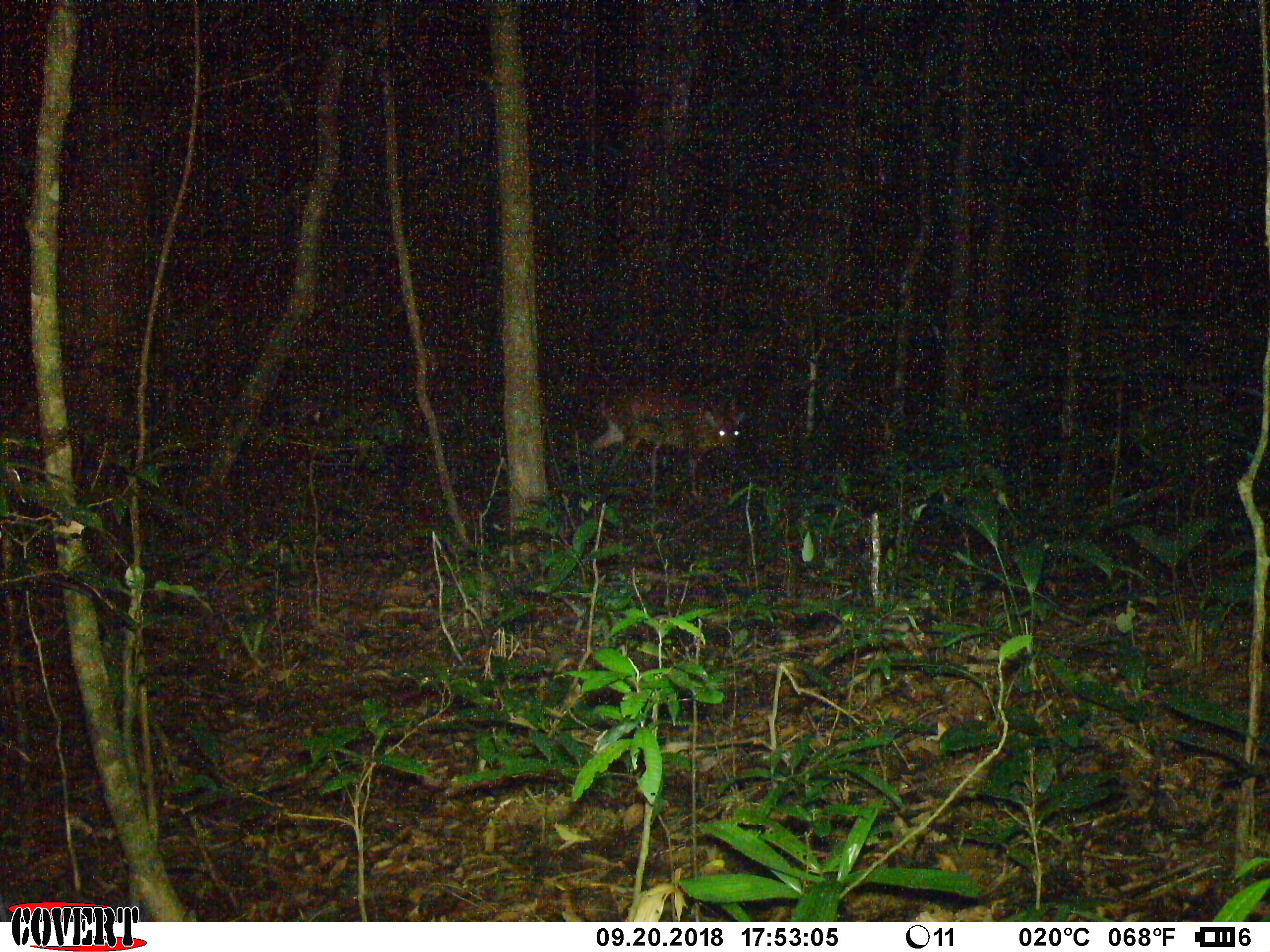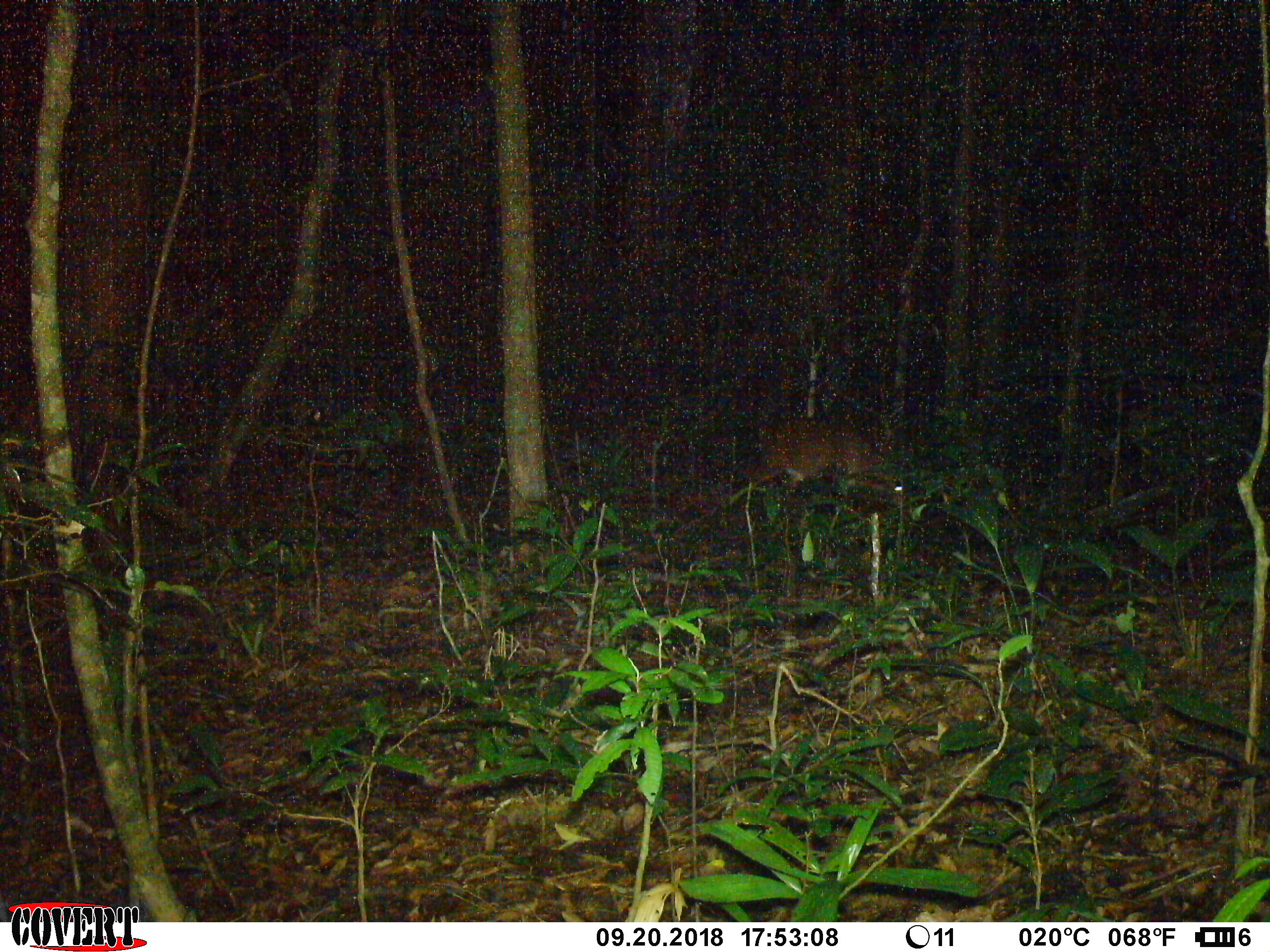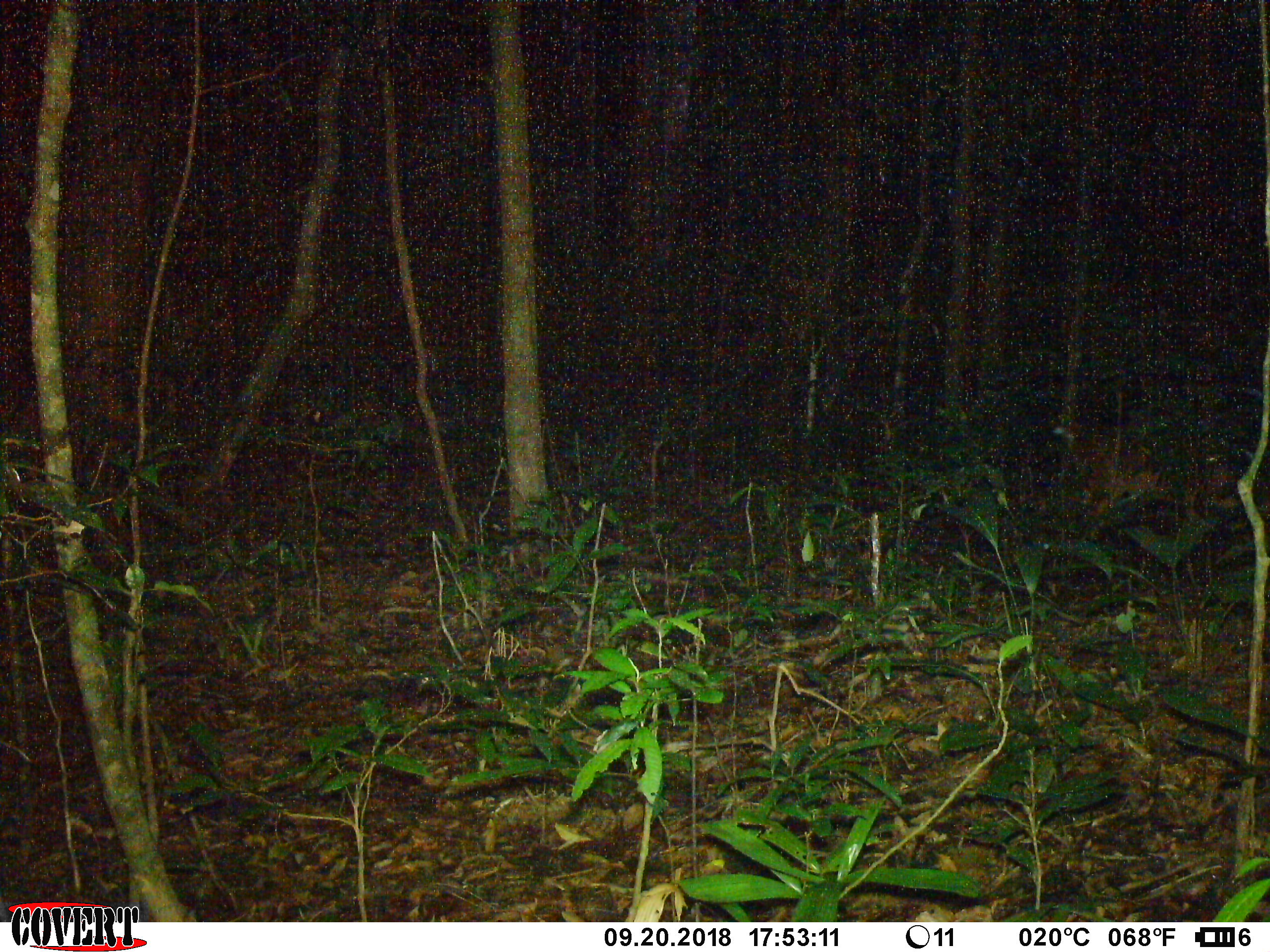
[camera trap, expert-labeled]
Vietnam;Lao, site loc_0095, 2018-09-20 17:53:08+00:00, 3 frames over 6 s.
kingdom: Animalia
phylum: Chordata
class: Mammalia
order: Artiodactyla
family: Cervidae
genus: Muntiacus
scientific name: Muntiacus rooseveltorum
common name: roosevelt's muntjac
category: roosevelts muntjac group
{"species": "roosevelts muntjac group (roosevelt's muntjac) (Muntiacus rooseveltorum)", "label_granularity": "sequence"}